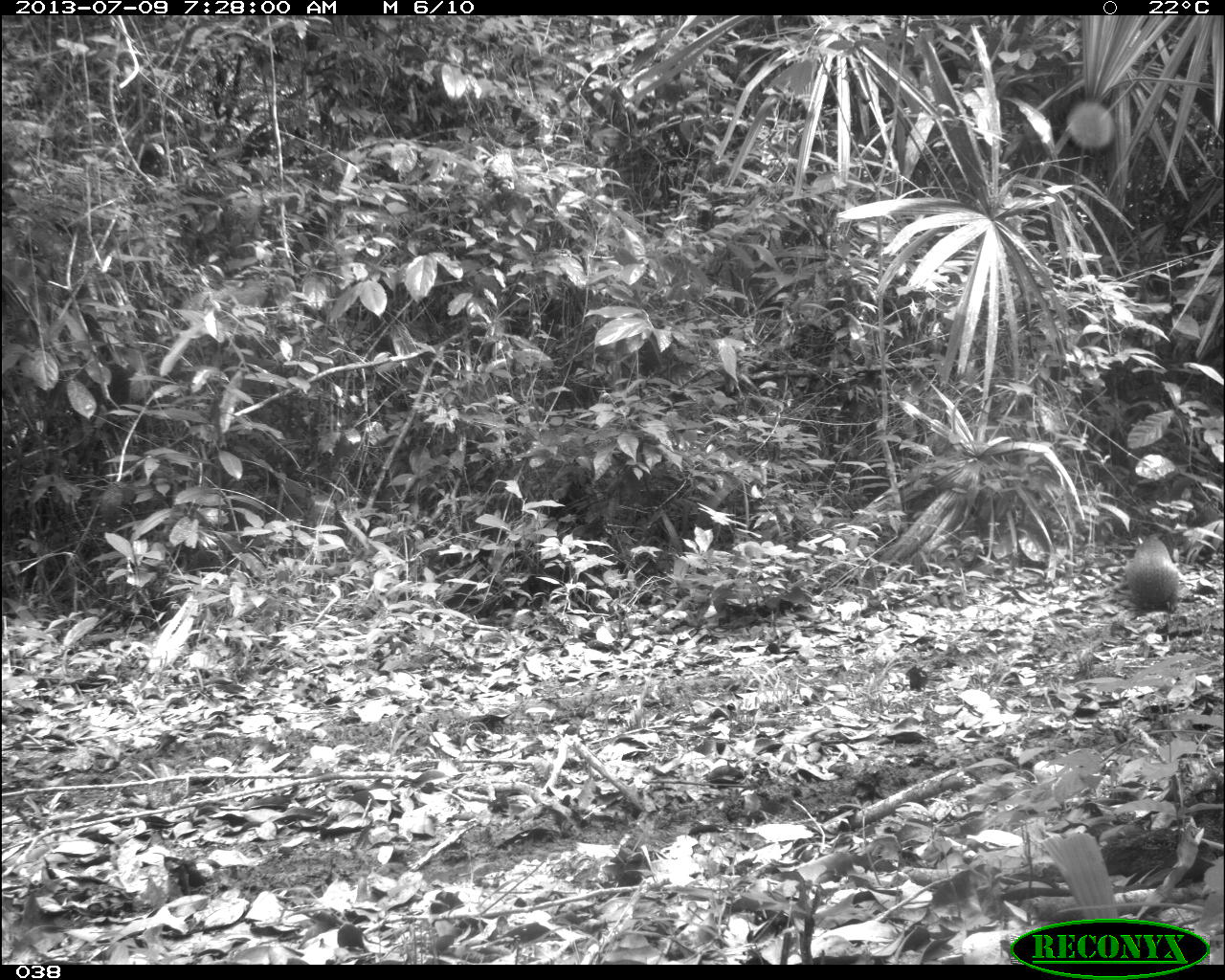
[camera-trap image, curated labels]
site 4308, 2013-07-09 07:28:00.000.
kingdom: Animalia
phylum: Chordata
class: Mammalia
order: Rodentia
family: Dasyproctidae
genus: Dasyprocta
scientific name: Dasyprocta punctata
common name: central american agouti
Dasyprocta punctata (central american agouti), count 1.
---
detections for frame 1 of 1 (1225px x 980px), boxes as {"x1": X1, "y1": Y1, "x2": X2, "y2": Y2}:
dasyprocta punctata: {"x1": 1122, "y1": 523, "x2": 1182, "y2": 640}